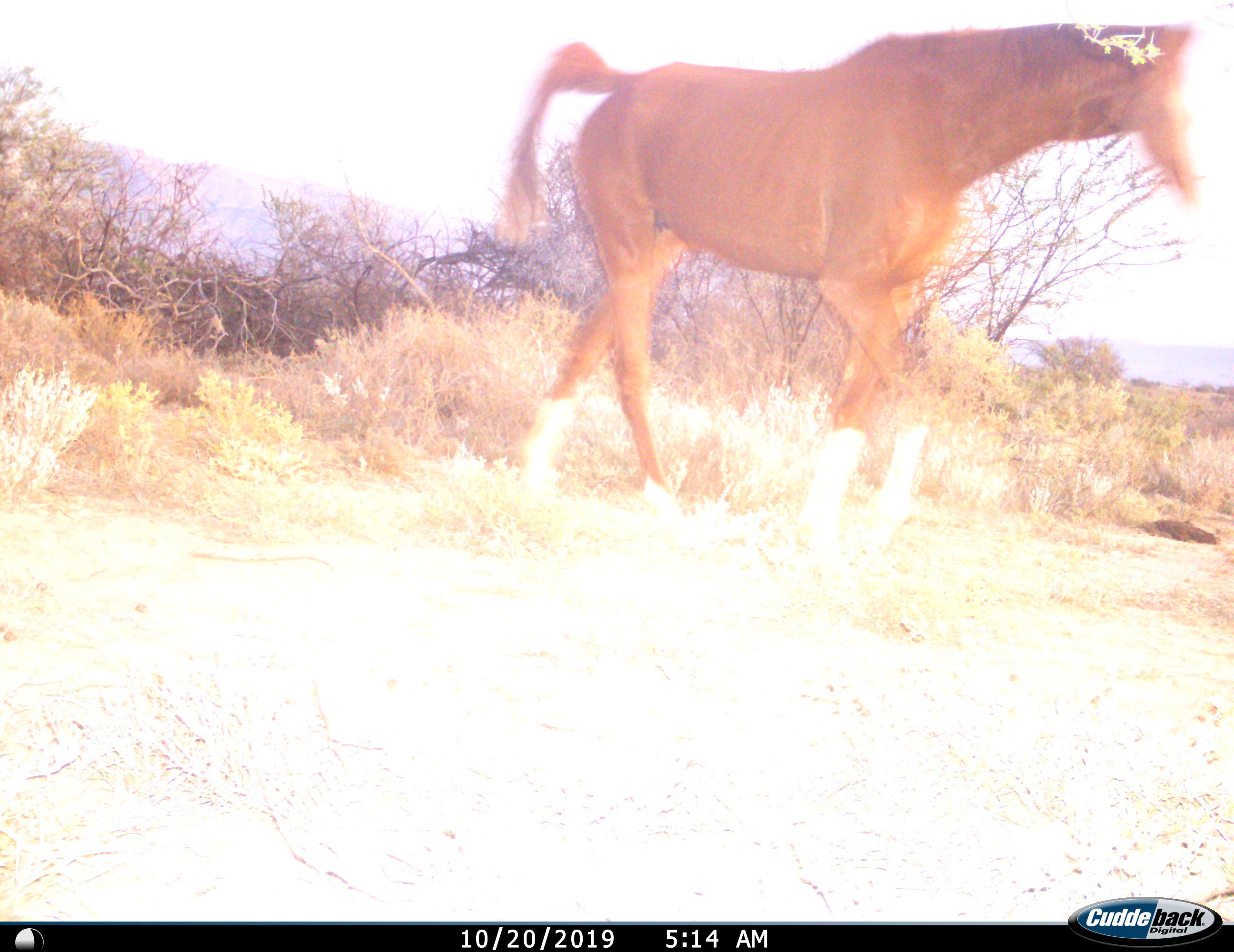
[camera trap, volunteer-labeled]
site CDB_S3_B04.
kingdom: Animalia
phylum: Chordata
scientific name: Vertebrata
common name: domestic animal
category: domesticanimal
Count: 1.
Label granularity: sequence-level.